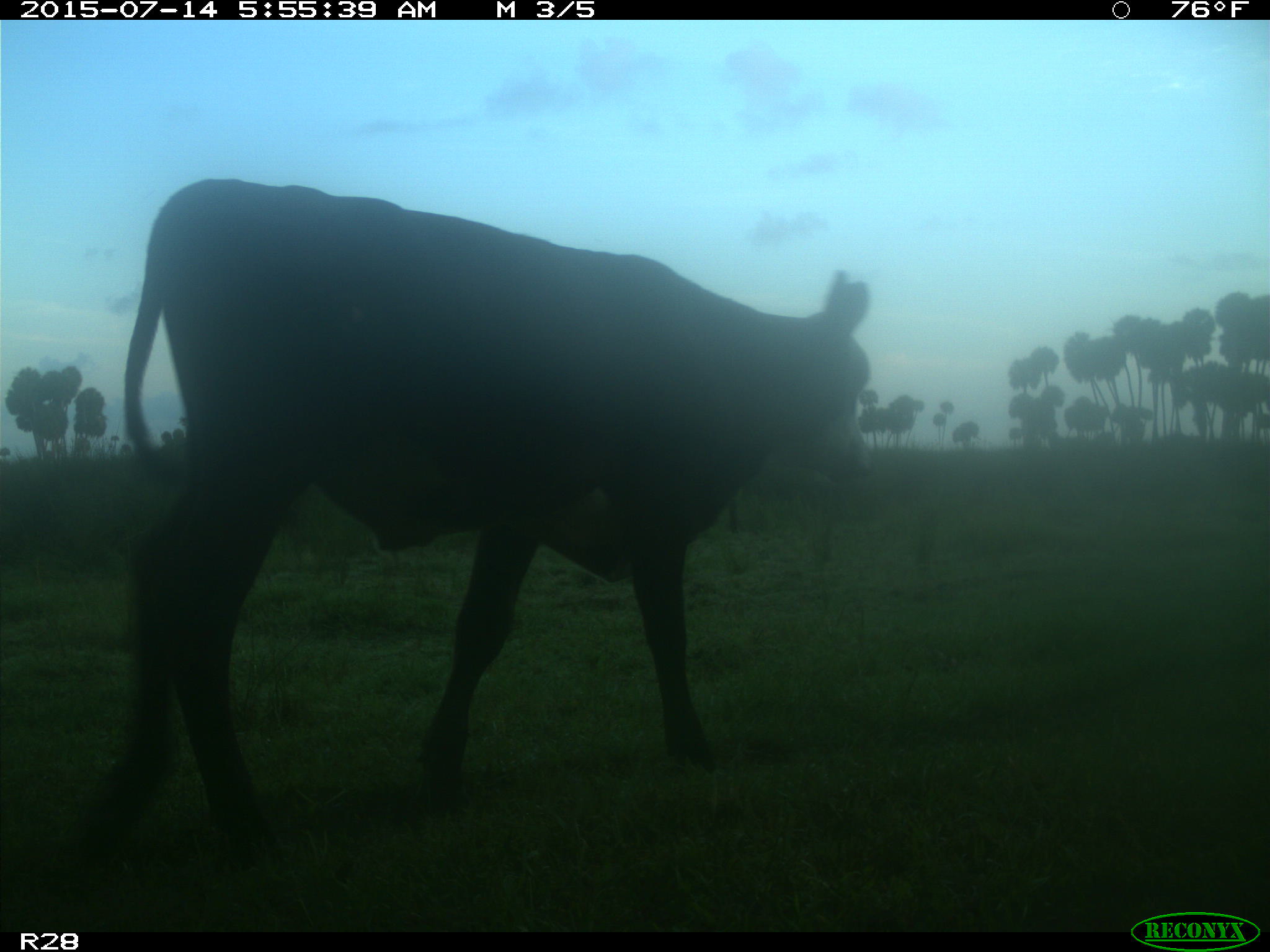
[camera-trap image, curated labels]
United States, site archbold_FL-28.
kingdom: Animalia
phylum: Chordata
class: Mammalia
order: Artiodactyla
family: Bovidae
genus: Bos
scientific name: Bos taurus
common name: domestic cow